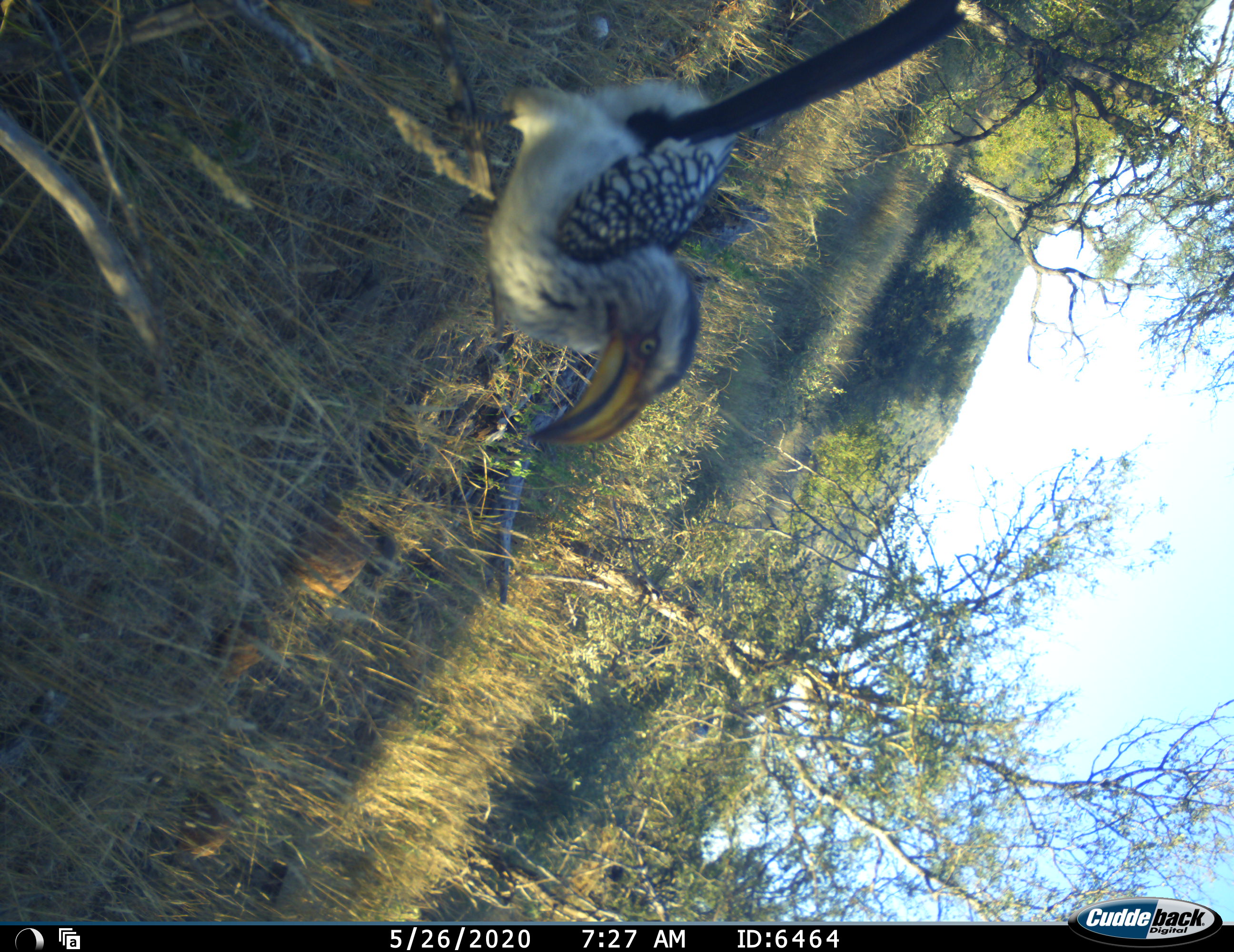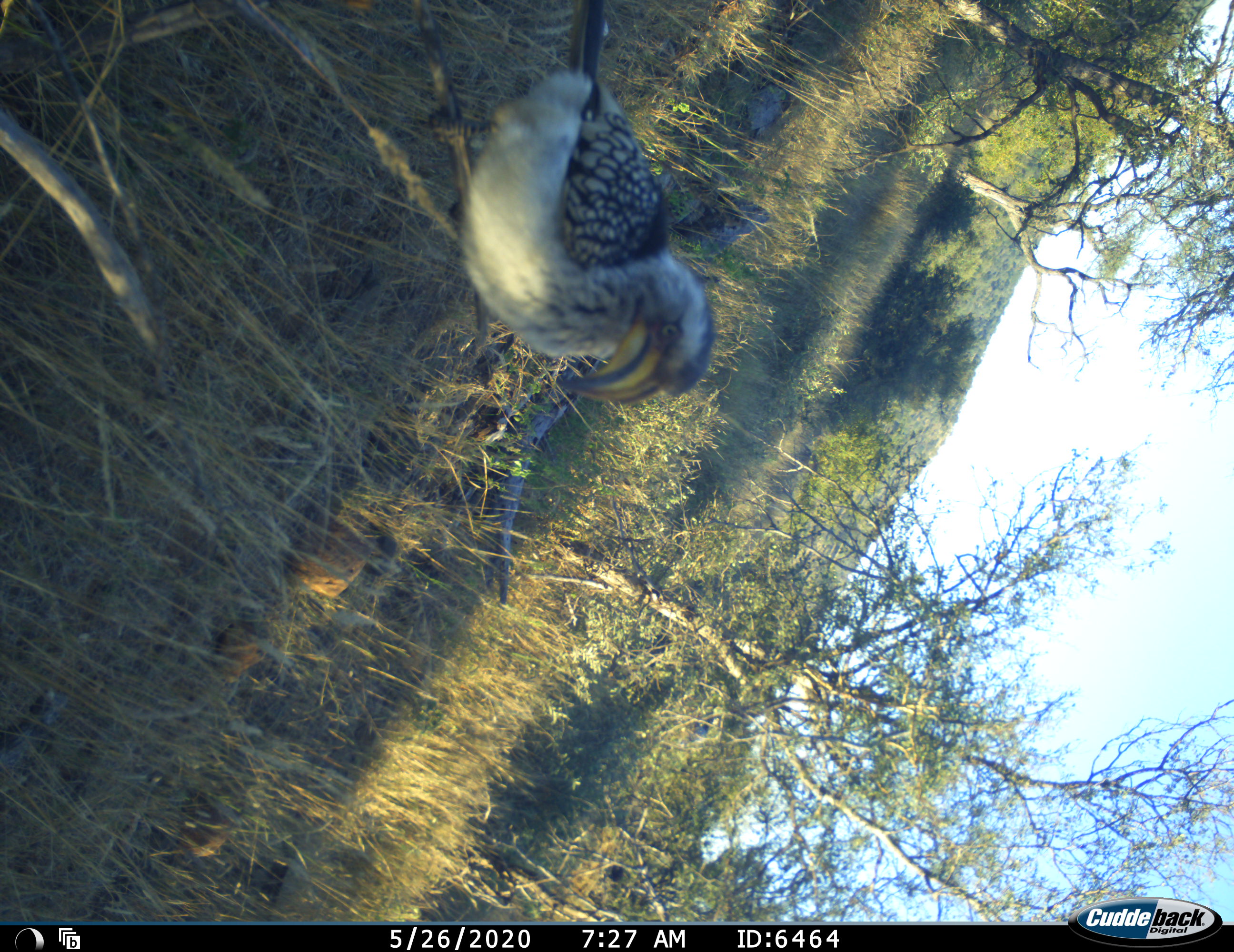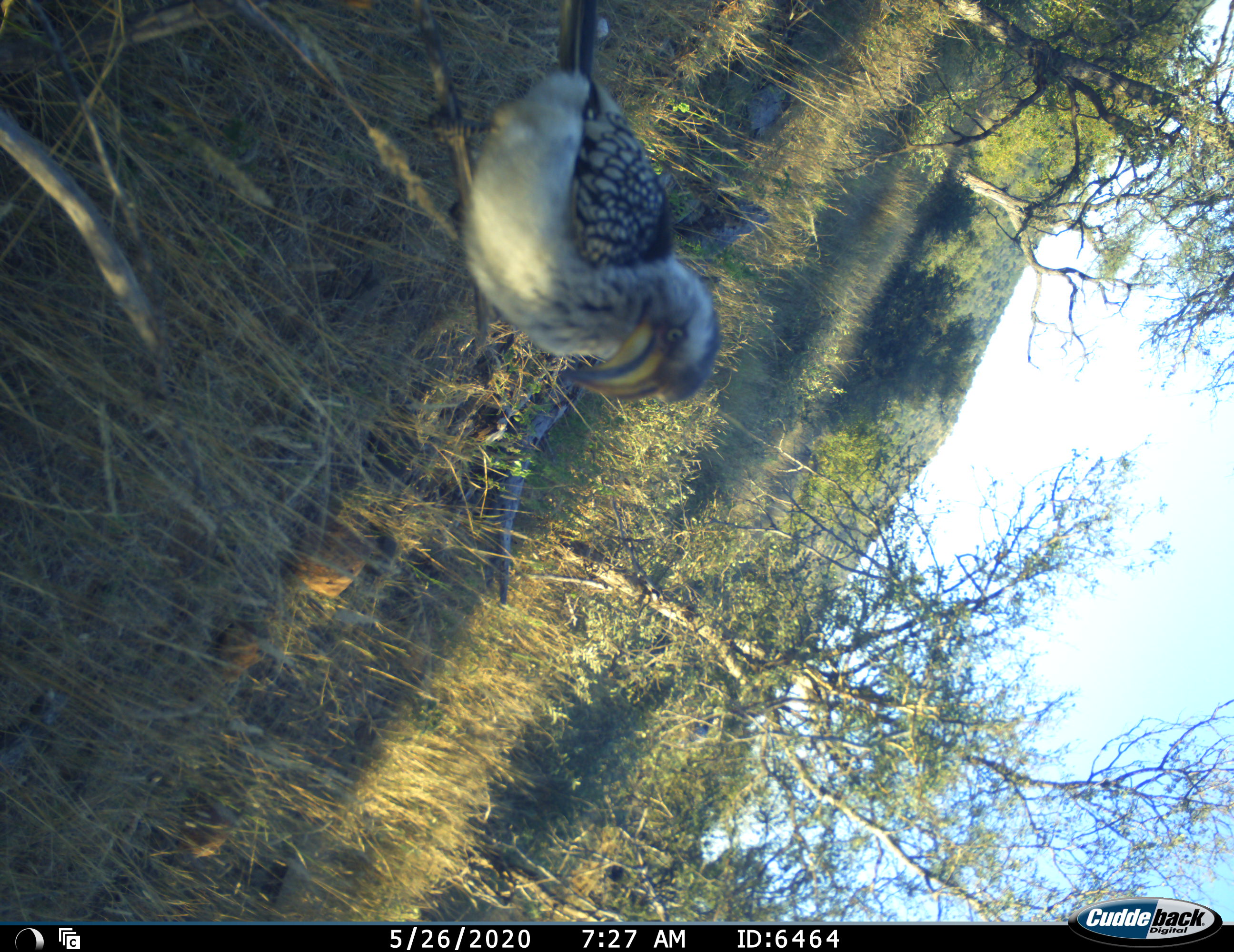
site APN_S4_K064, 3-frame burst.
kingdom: Animalia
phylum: Chordata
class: Aves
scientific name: Aves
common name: bird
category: birdother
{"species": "birdother (bird) (Aves)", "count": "1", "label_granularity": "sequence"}